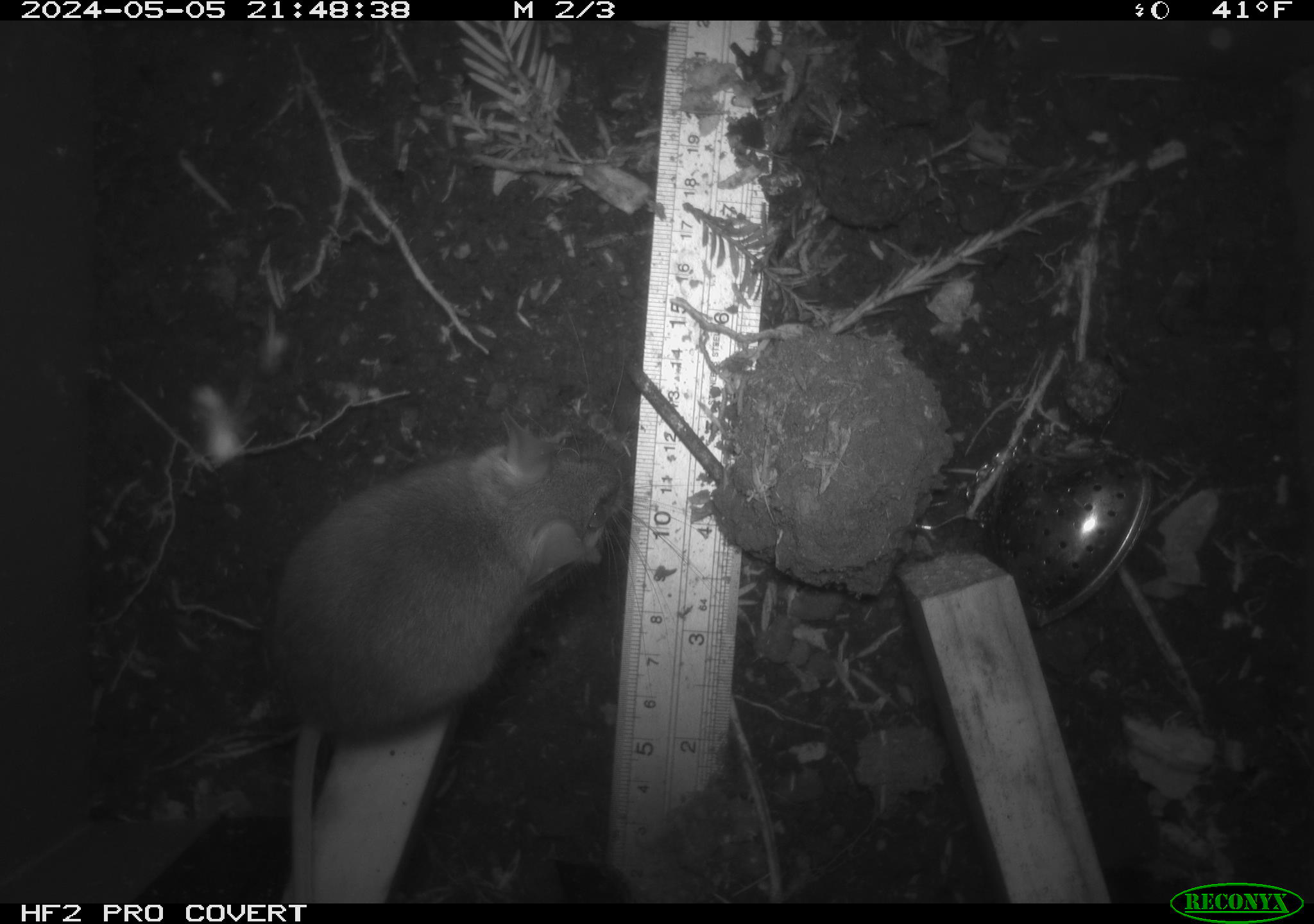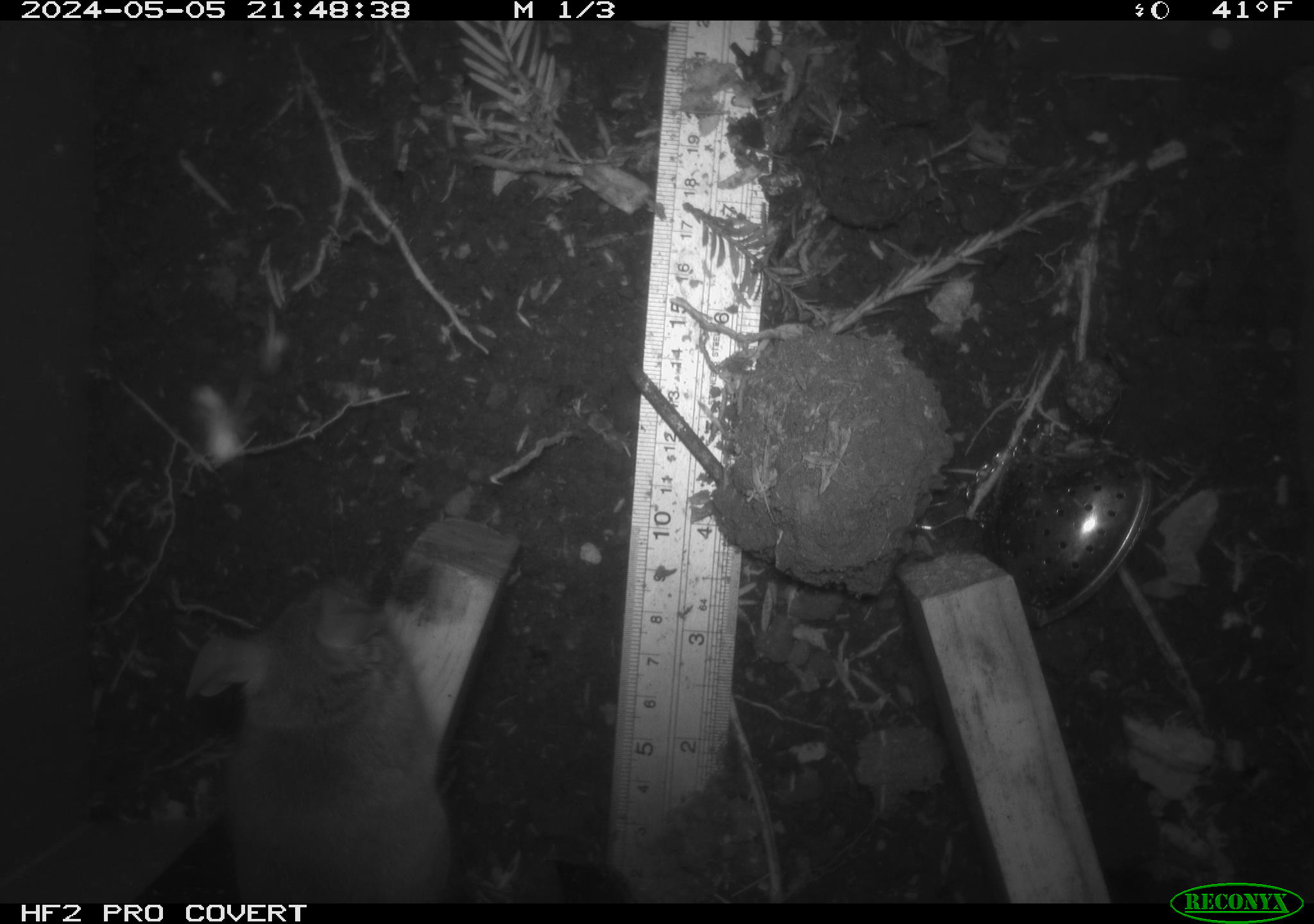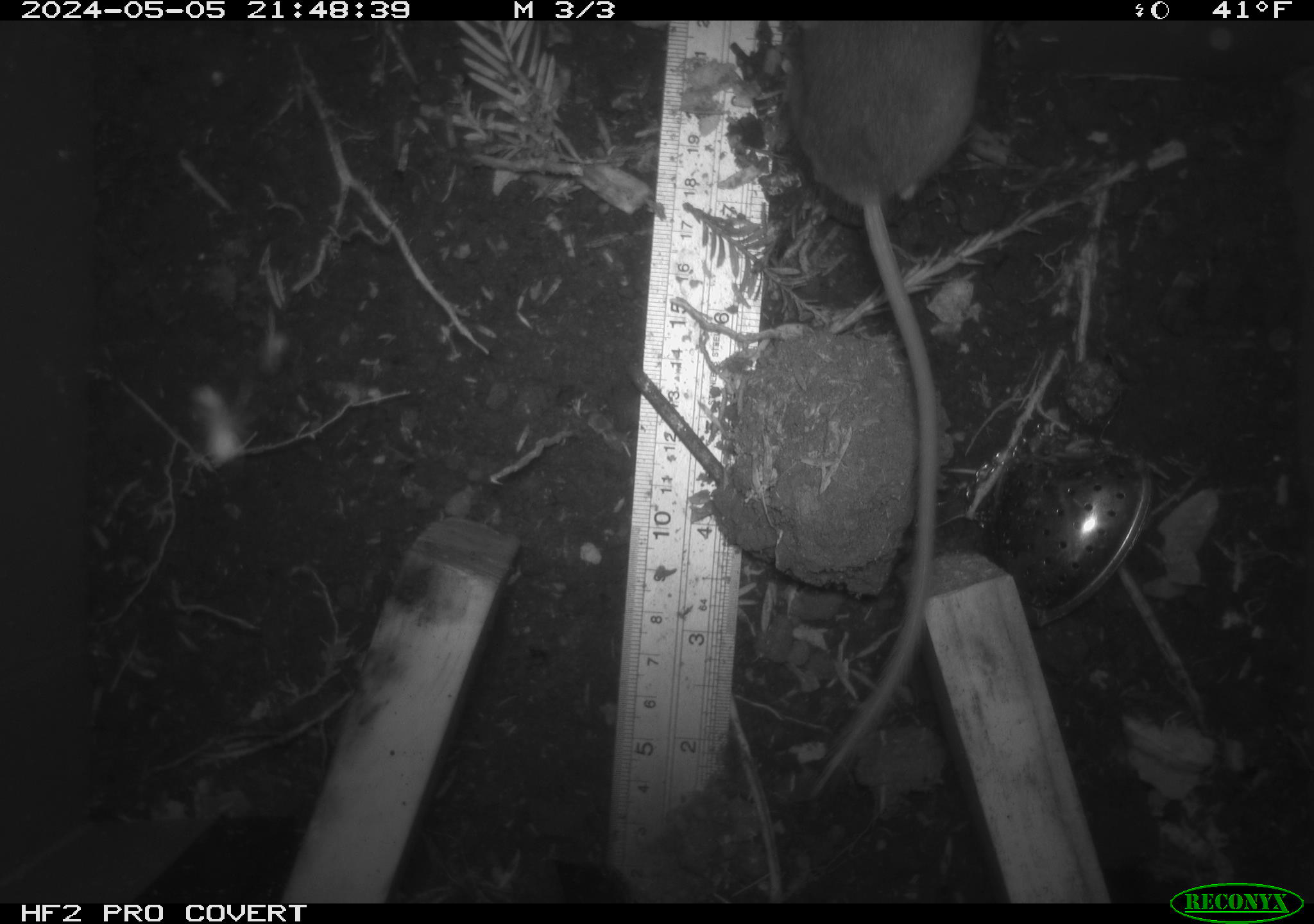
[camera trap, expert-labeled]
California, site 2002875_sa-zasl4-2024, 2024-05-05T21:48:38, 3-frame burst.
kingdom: Animalia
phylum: Chordata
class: Mammalia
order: Rodentia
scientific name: Rodentia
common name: rodent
Rodent (Rodentia).